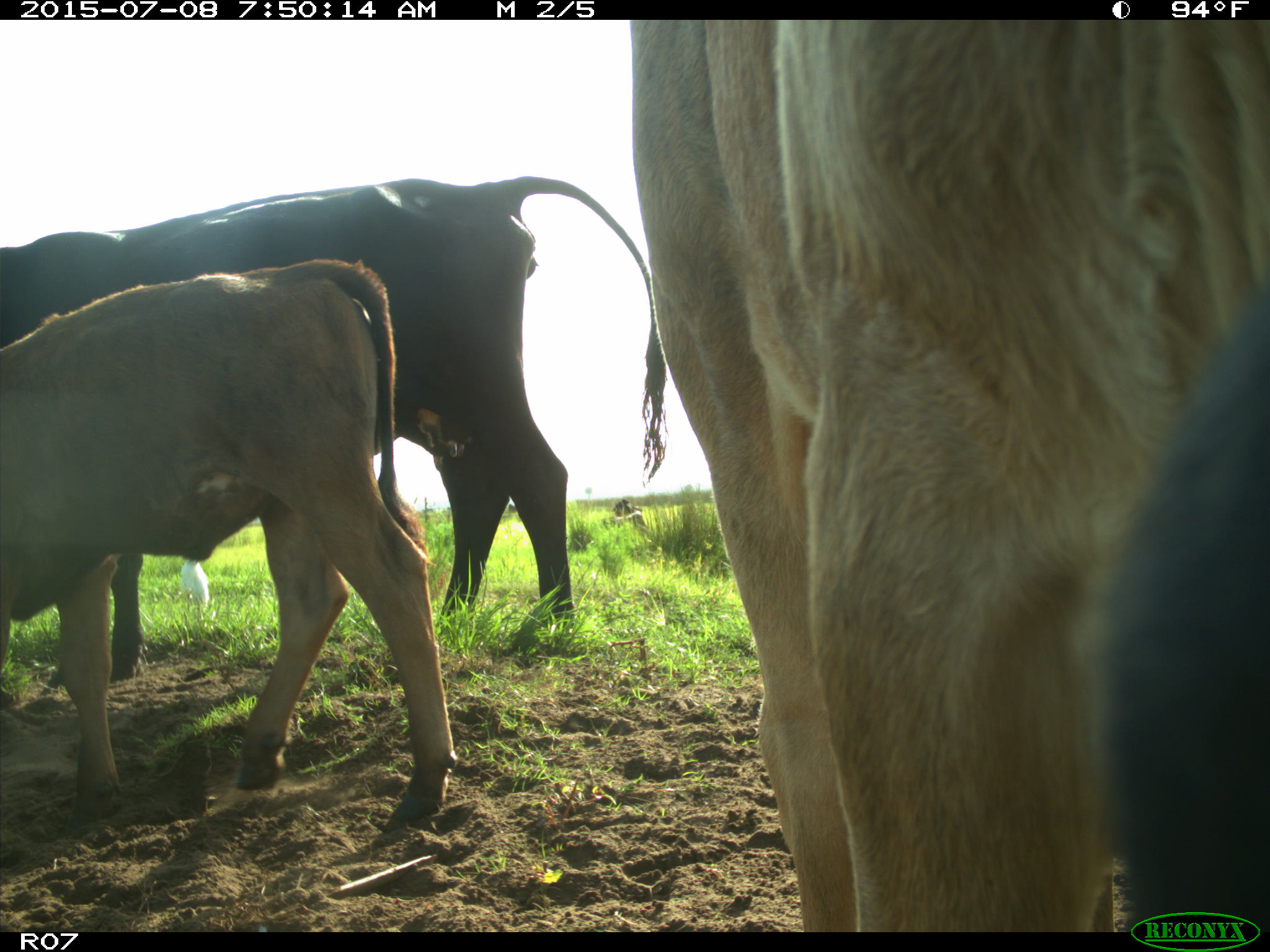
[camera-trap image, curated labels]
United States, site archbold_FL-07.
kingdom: Animalia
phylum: Chordata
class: Mammalia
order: Artiodactyla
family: Bovidae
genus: Bos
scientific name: Bos taurus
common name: domestic cow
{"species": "Bos taurus (domestic cow)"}